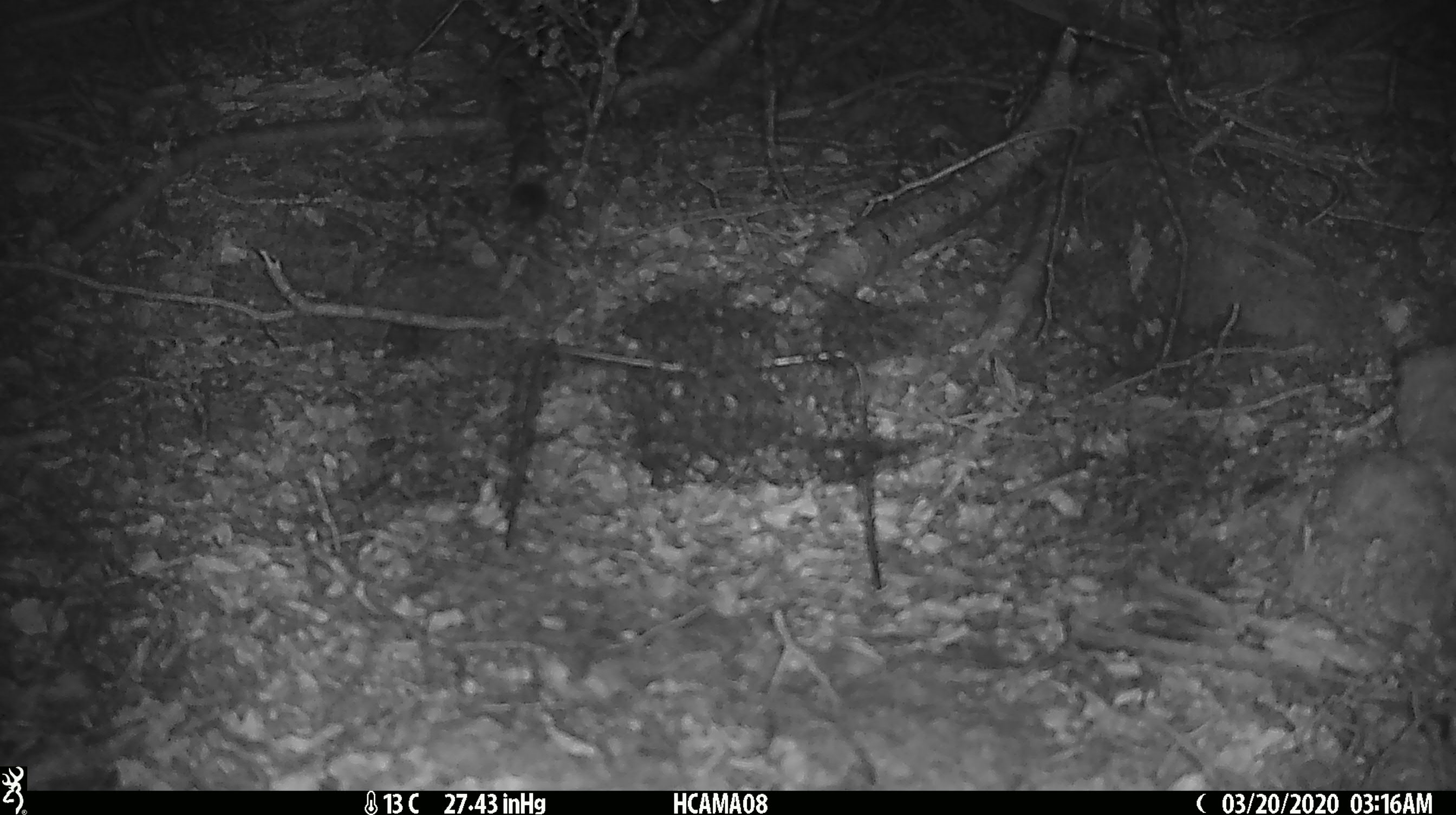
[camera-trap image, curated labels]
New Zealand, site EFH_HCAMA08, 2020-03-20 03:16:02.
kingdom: Animalia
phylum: Chordata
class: Mammalia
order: Rodentia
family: Muridae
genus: Mus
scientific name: Mus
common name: mouse